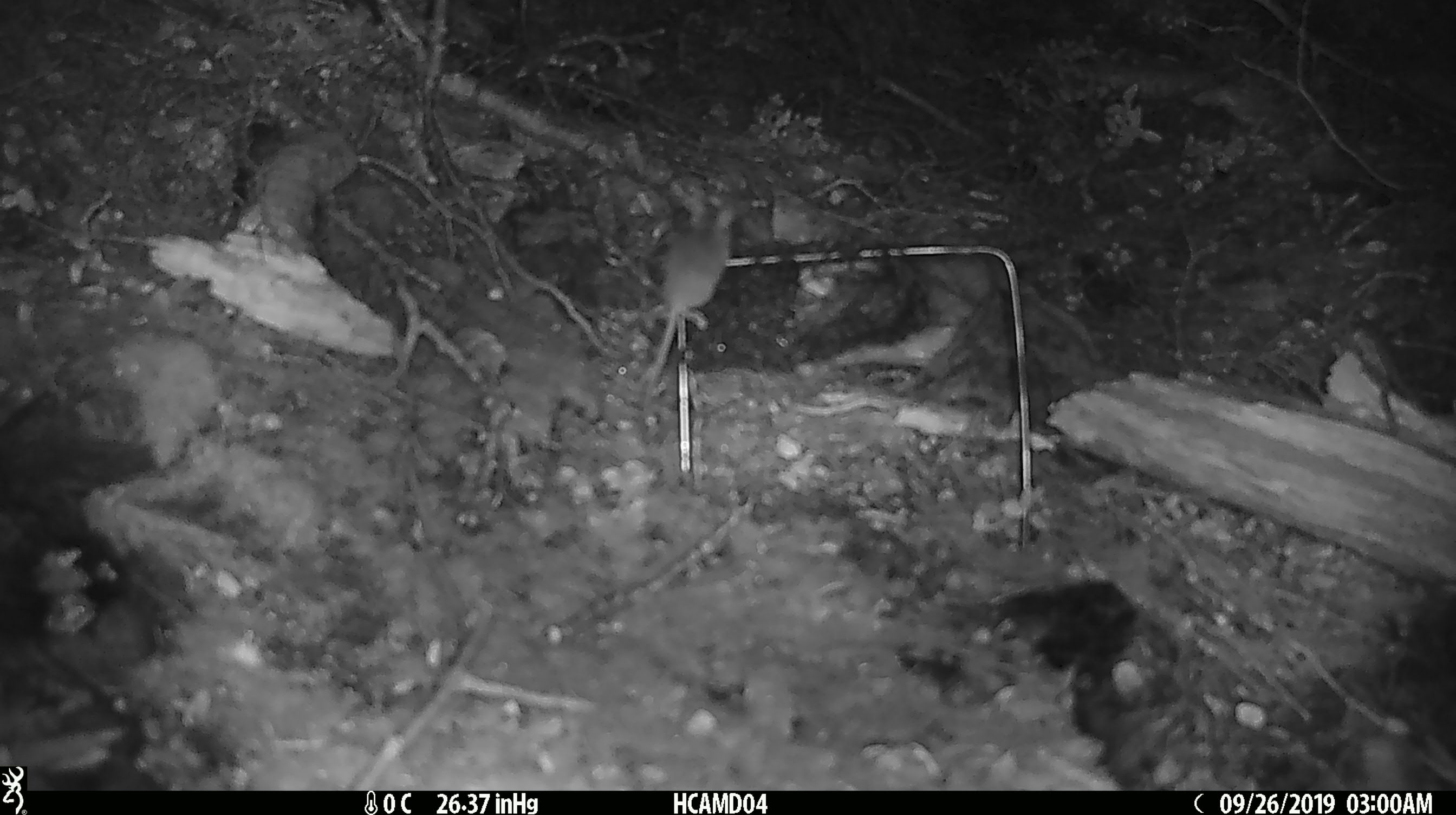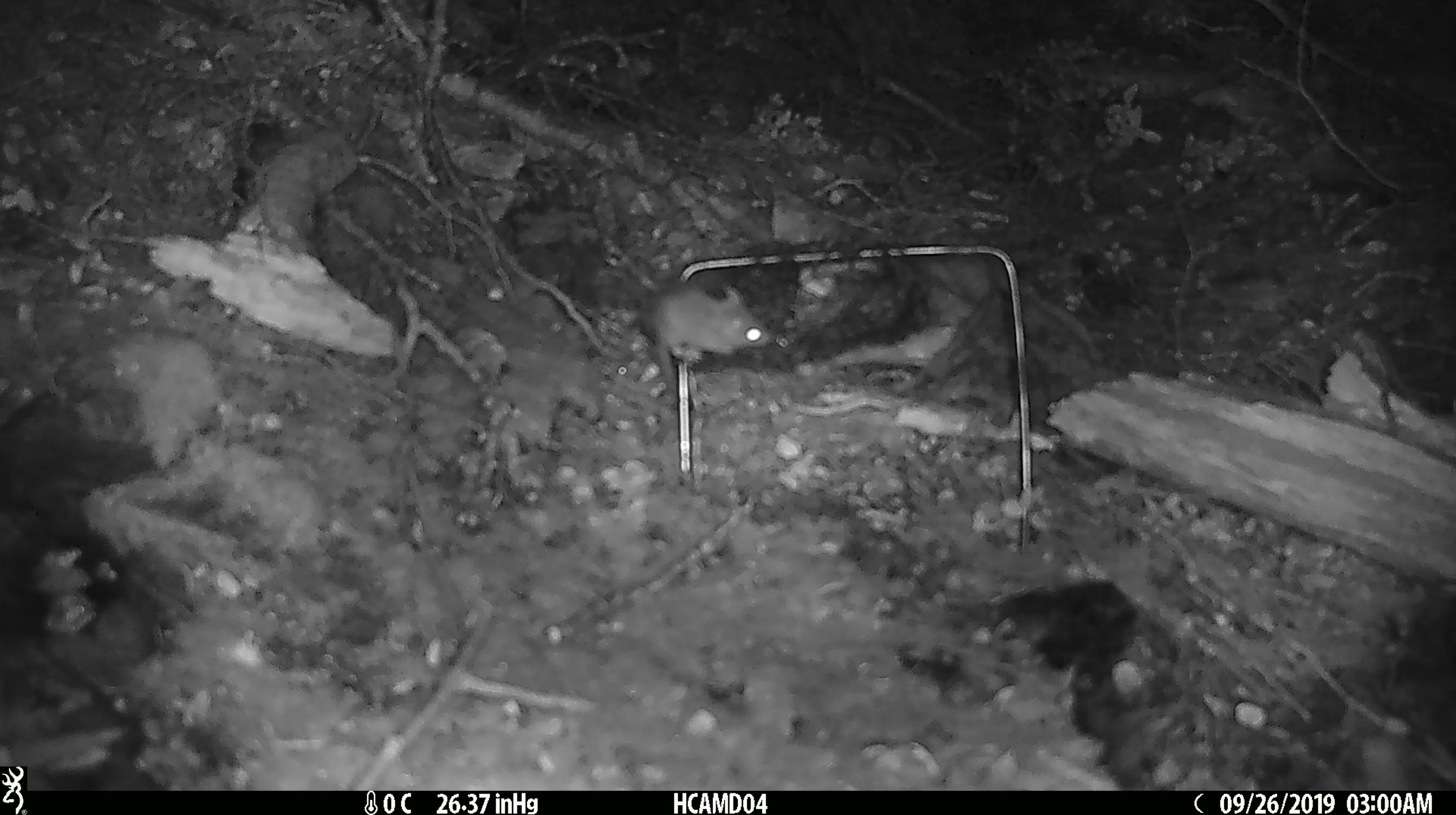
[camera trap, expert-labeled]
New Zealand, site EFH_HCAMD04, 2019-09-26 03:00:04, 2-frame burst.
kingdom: Animalia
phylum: Chordata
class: Mammalia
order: Rodentia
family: Muridae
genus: Mus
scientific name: Mus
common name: mouse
Mouse (Mus).